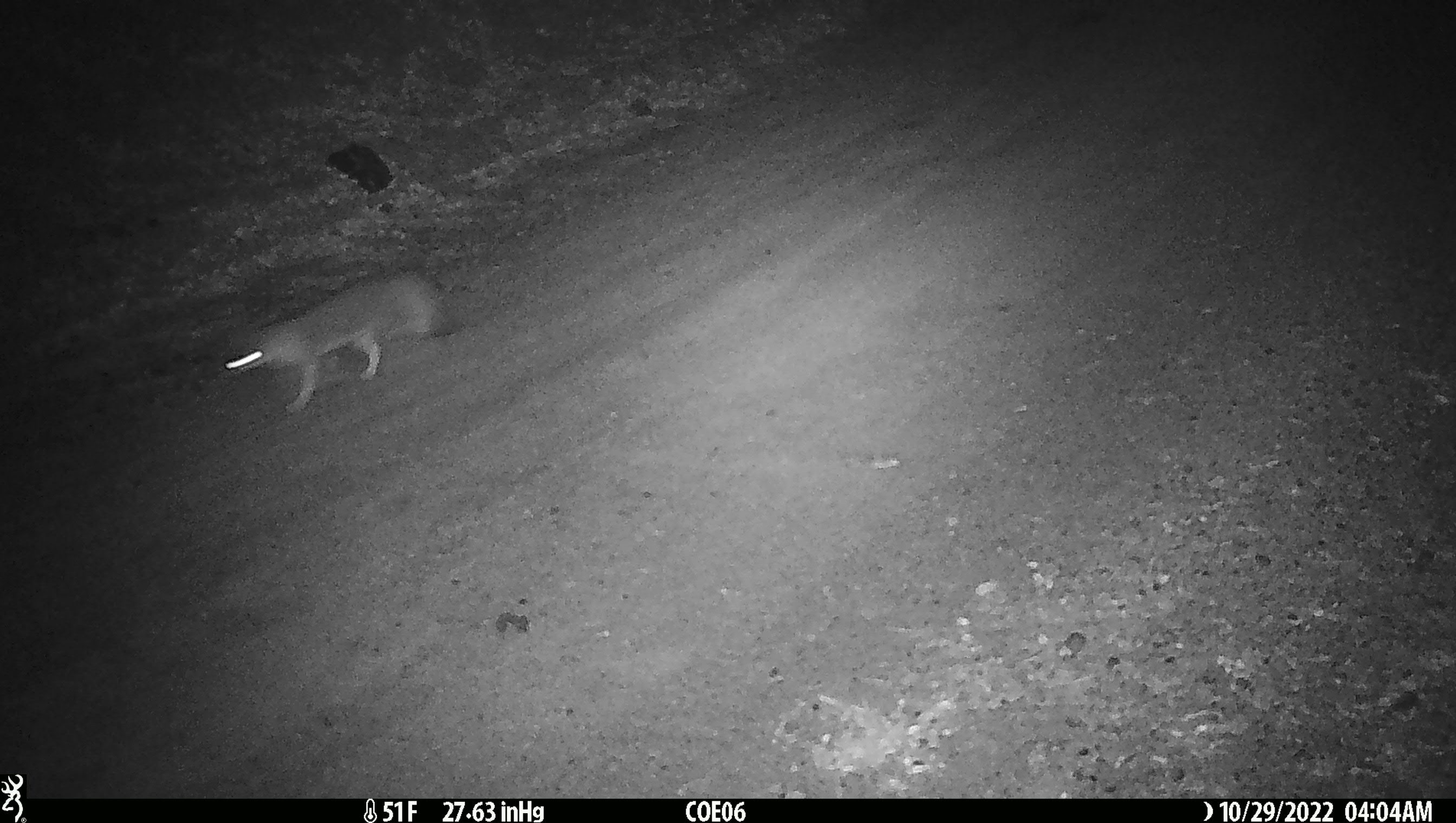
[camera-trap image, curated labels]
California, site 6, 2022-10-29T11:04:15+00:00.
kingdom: Animalia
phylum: Chordata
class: Mammalia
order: Carnivora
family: Canidae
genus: Urocyon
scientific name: Urocyon cinereoargenteus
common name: gray fox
Gray fox (Urocyon cinereoargenteus).